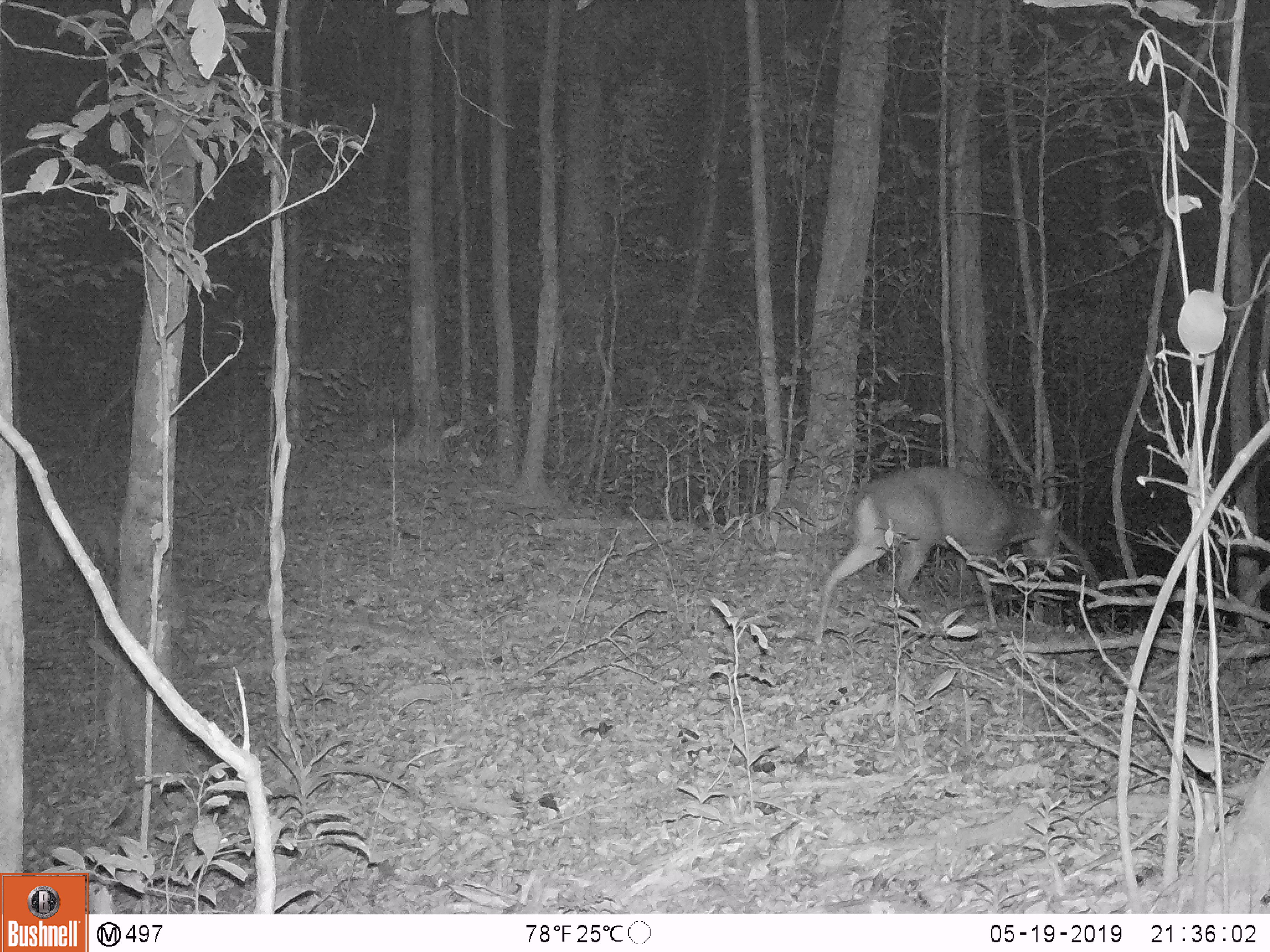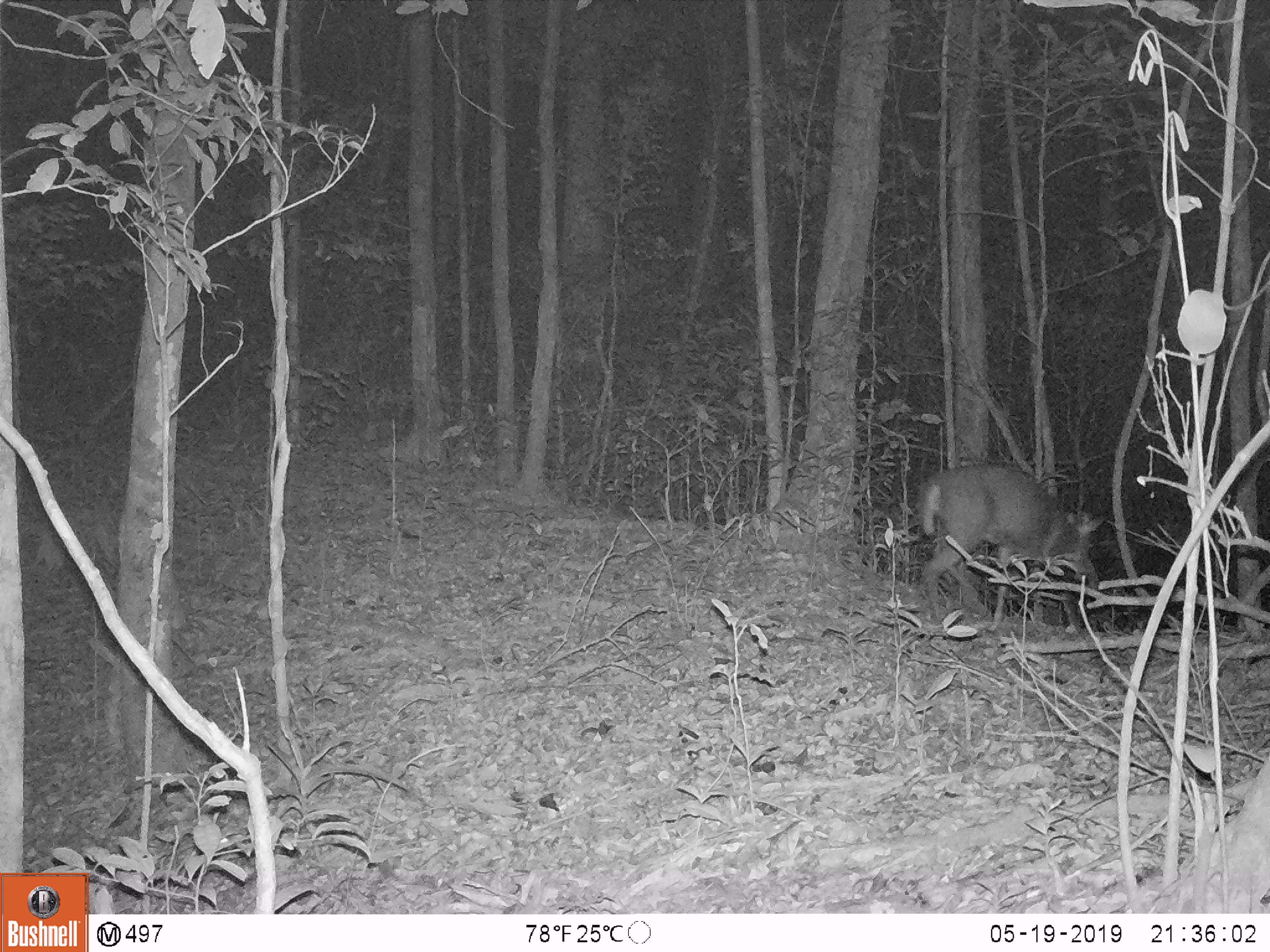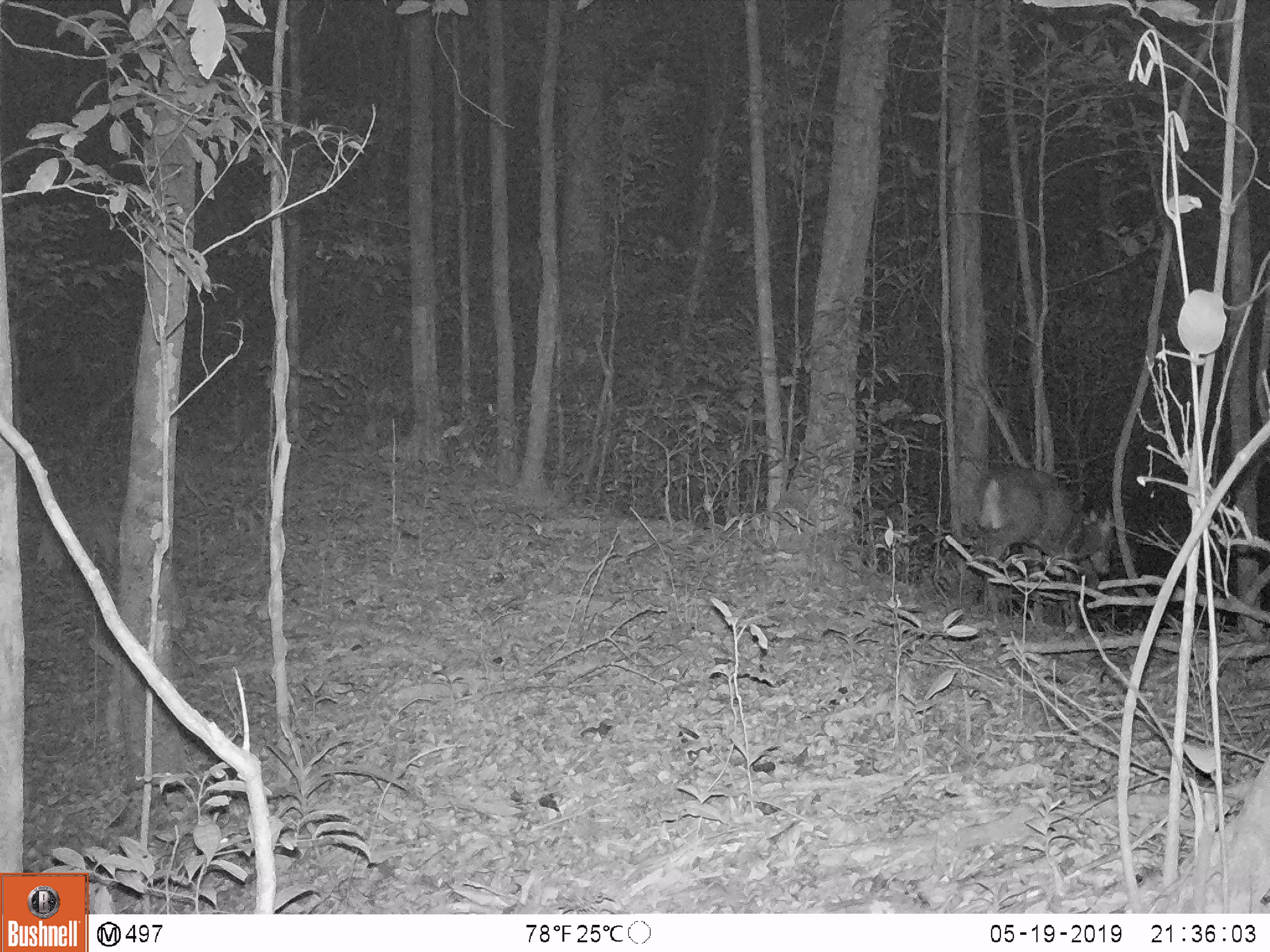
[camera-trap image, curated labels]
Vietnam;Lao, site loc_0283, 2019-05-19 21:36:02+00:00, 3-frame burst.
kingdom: Animalia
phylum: Chordata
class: Mammalia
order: Artiodactyla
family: Cervidae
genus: Muntiacus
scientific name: Muntiacus rooseveltorum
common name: roosevelt's muntjac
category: roosevelts muntjac group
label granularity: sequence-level